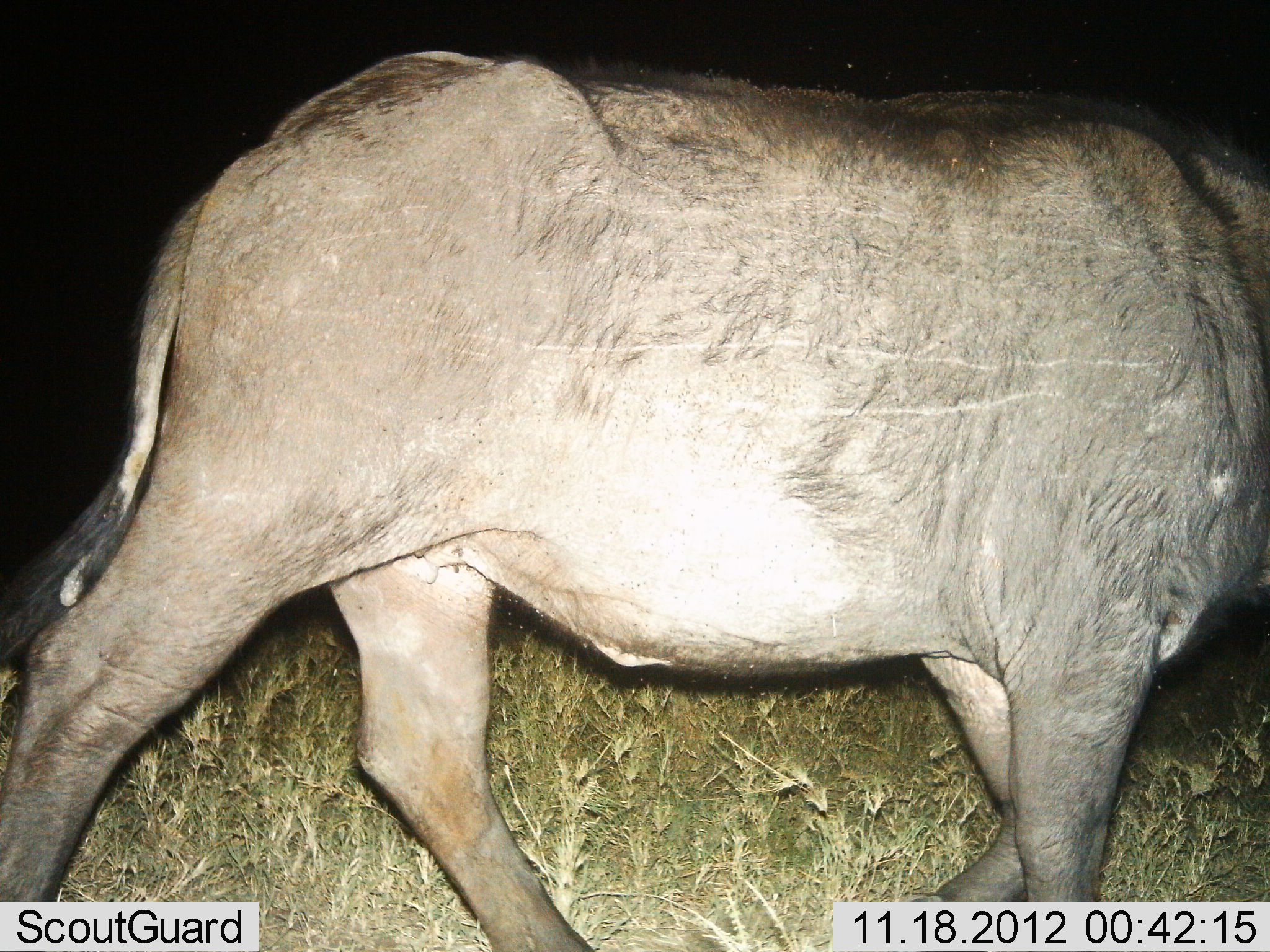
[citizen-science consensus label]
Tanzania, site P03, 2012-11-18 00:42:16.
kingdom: Animalia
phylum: Chordata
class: Mammalia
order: Artiodactyla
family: Bovidae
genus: Syncerus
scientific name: Syncerus caffer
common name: cape buffalo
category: buffalo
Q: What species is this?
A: Buffalo (cape buffalo) (Syncerus caffer).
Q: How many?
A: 1.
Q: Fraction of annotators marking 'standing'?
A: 0%.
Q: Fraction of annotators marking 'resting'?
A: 0%.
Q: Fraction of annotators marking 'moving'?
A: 100%.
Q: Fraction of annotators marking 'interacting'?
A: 0%.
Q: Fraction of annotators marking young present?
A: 0%.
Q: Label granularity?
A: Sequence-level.